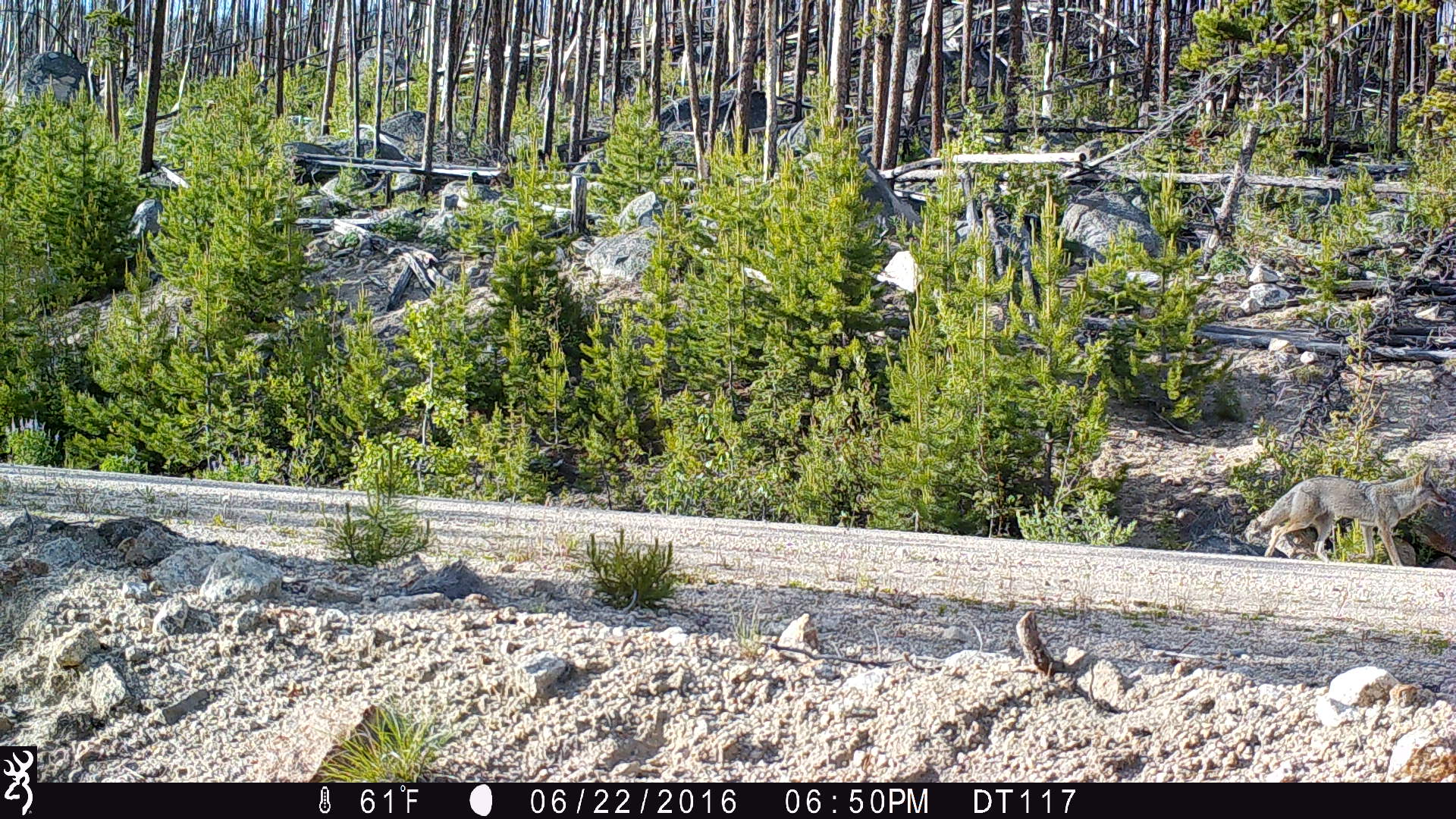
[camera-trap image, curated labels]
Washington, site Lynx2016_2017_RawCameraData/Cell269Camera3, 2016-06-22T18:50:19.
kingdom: Animalia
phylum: Chordata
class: Mammalia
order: Carnivora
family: Canidae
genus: Canis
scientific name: Canis latrans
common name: coyote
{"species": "Canis latrans (coyote)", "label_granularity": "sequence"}